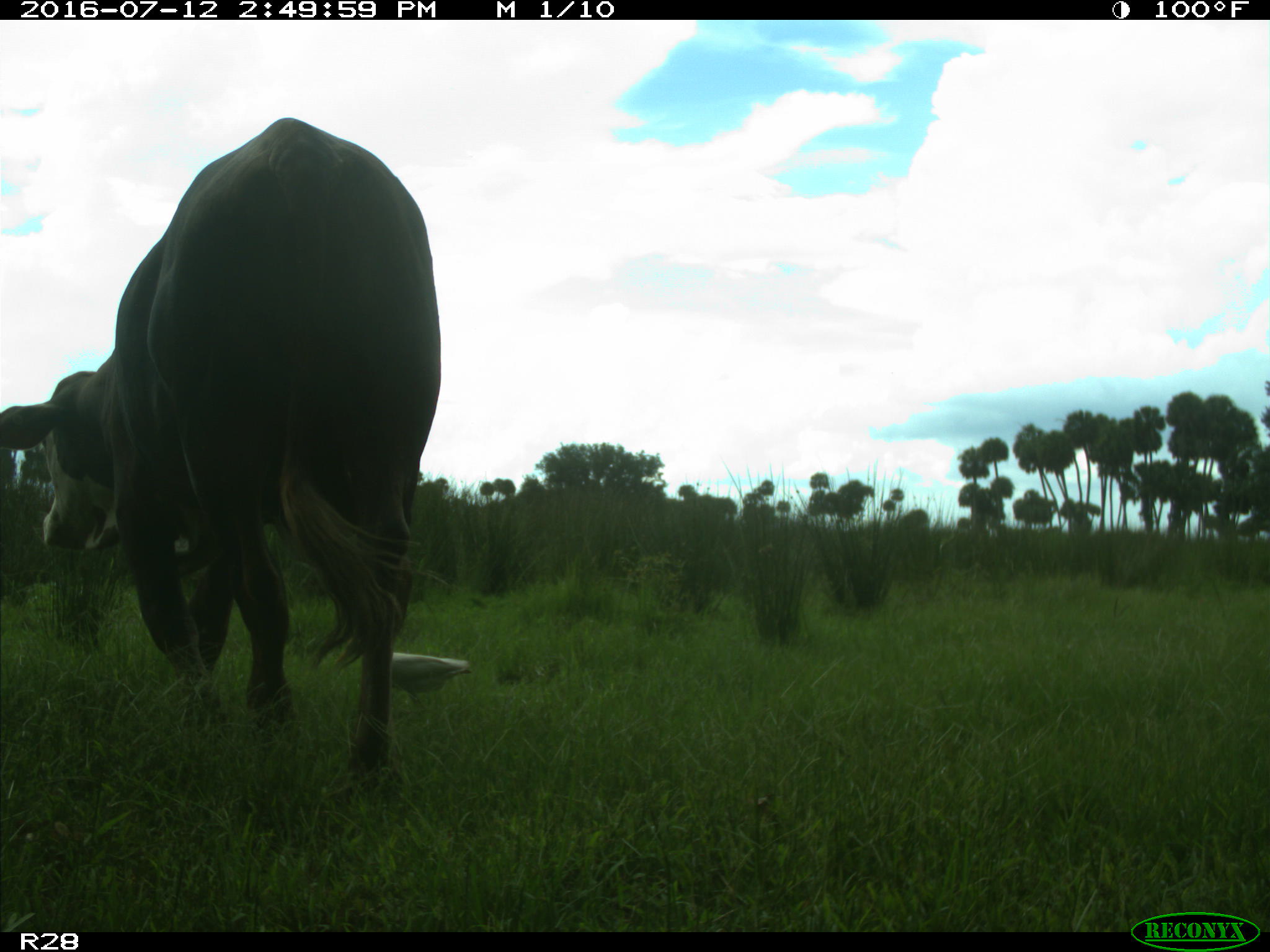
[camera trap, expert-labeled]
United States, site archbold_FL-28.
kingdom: Animalia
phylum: Chordata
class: Mammalia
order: Artiodactyla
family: Bovidae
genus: Bos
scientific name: Bos taurus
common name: domestic cow